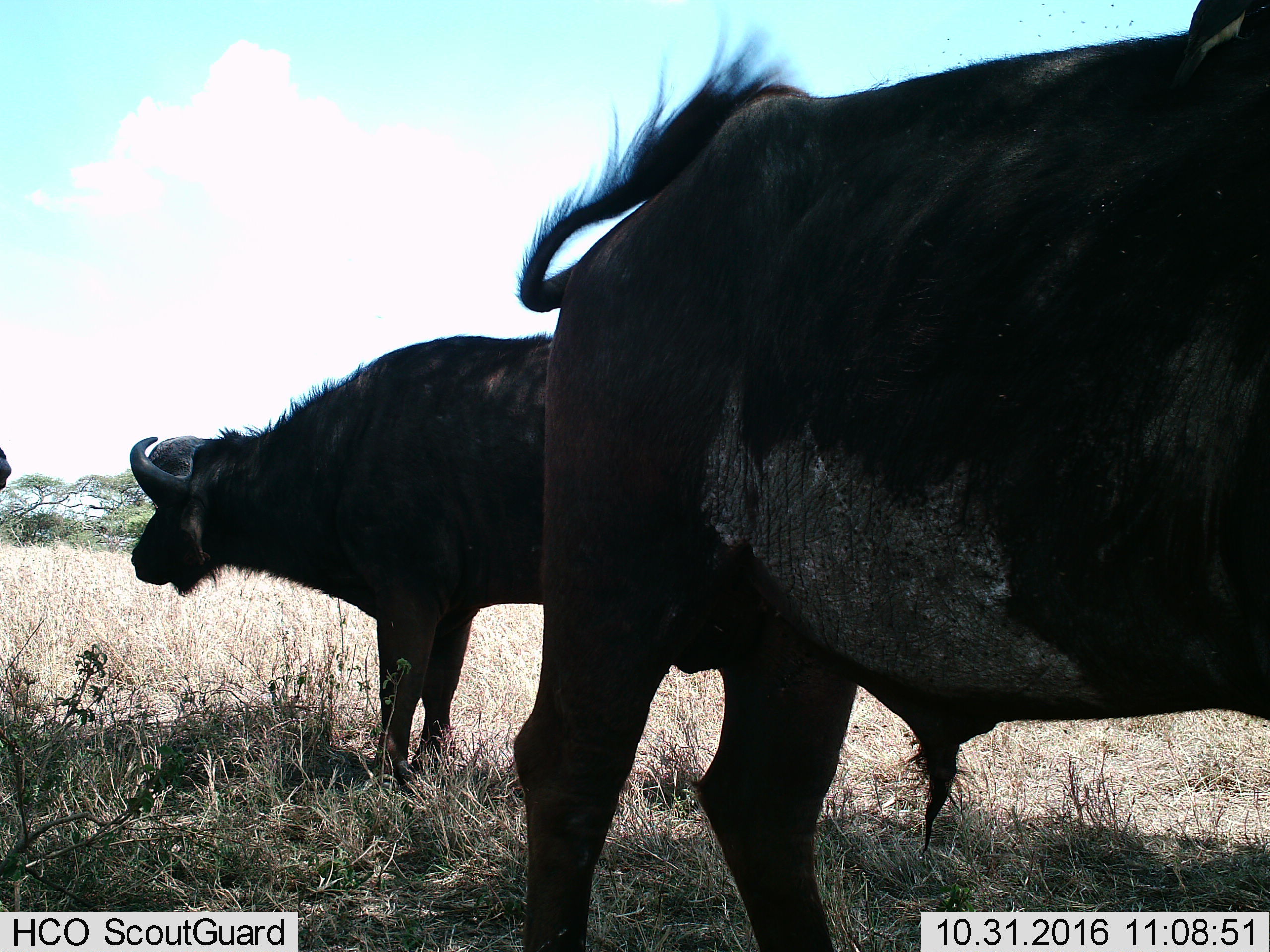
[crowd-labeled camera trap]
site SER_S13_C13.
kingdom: Animalia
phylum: Chordata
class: Mammalia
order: Artiodactyla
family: Bovidae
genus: Syncerus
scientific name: Syncerus caffer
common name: african buffalo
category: buffalo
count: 3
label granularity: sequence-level